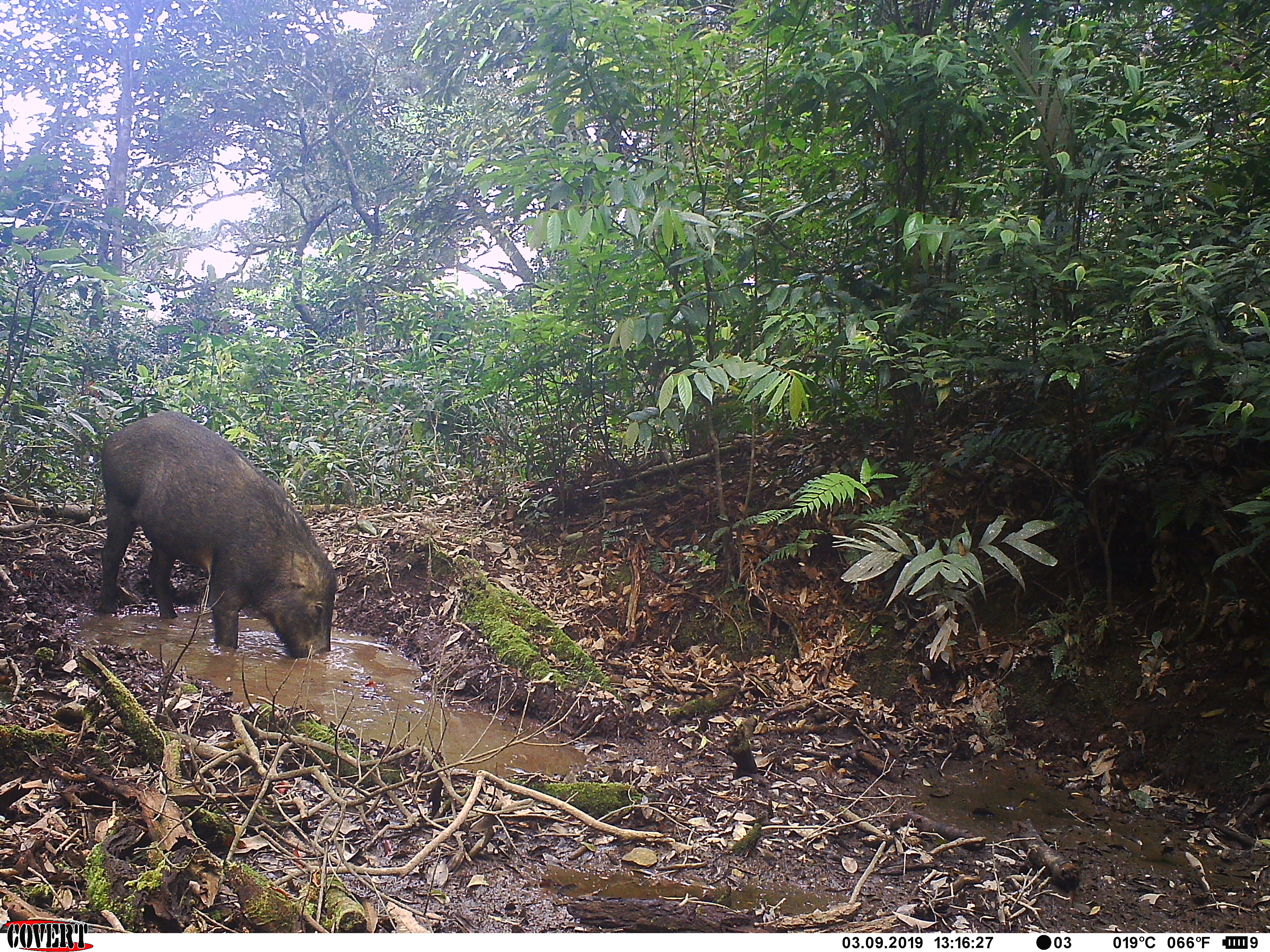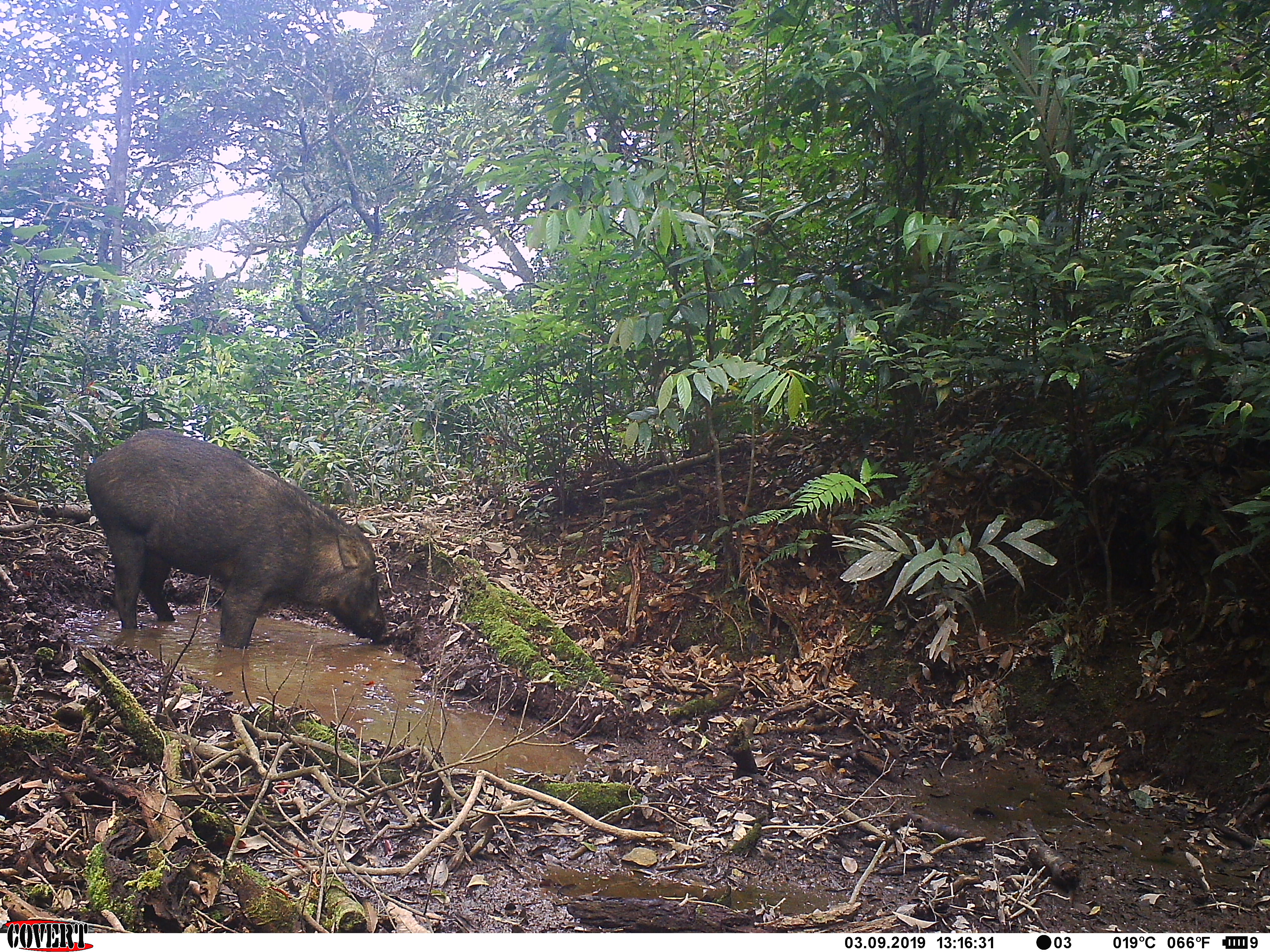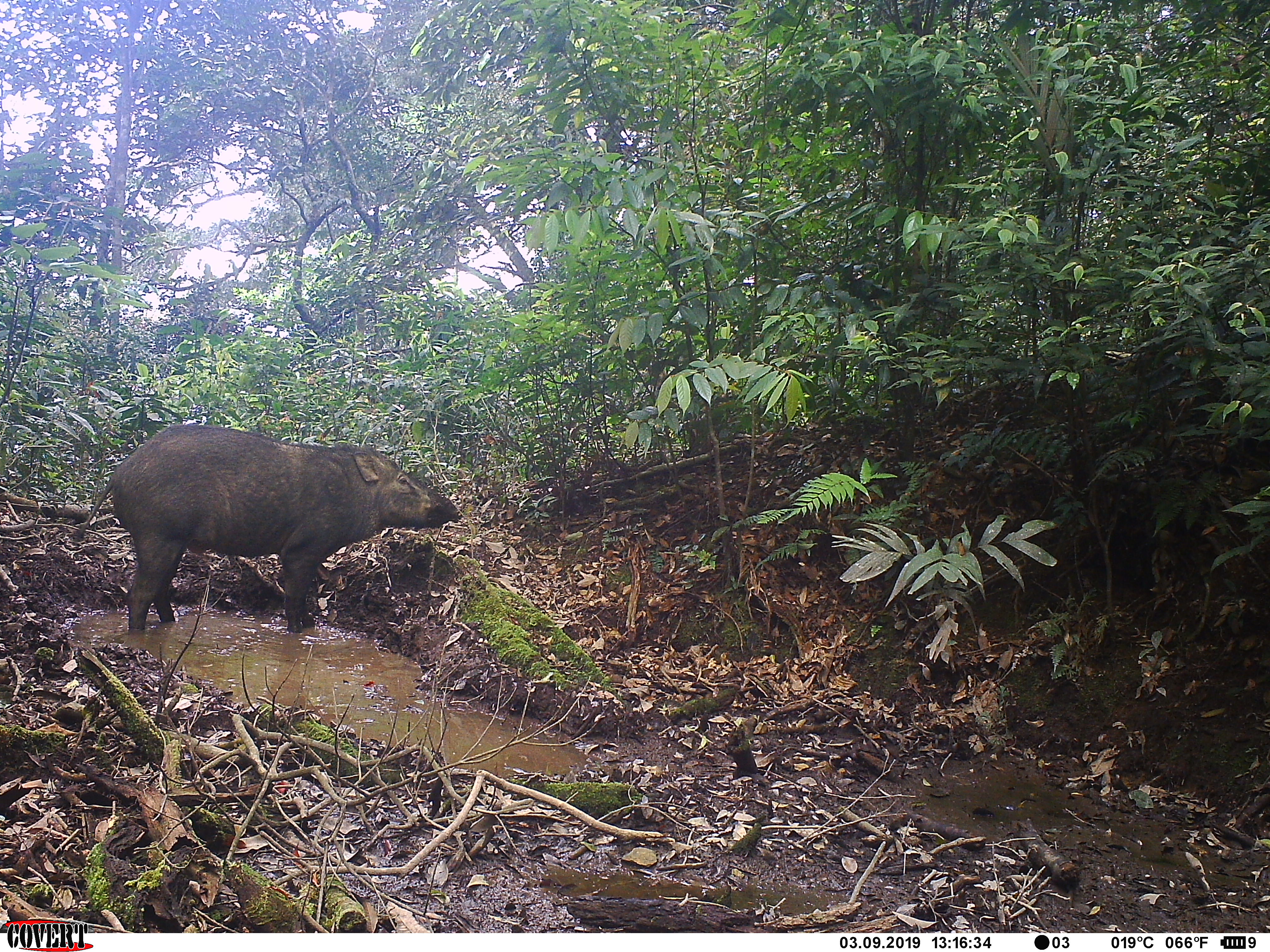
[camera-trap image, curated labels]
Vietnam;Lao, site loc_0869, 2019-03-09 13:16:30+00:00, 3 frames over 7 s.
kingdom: Animalia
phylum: Chordata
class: Mammalia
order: Artiodactyla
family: Suidae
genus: Sus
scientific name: Sus scrofa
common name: eurasian wild pig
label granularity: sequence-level